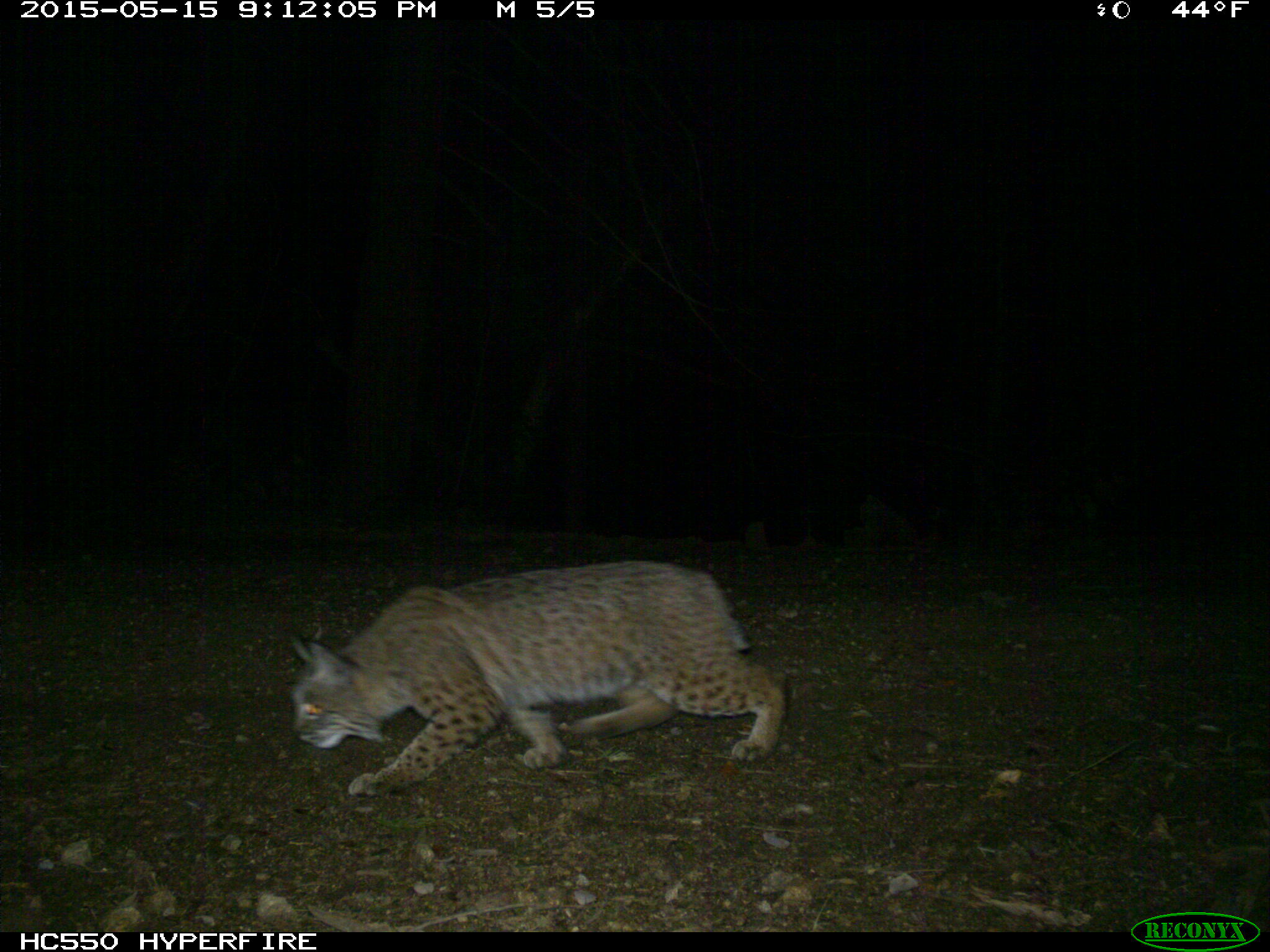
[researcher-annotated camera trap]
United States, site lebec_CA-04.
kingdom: Animalia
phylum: Chordata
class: Mammalia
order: Carnivora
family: Felidae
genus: Lynx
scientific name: Lynx rufus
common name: bobcat